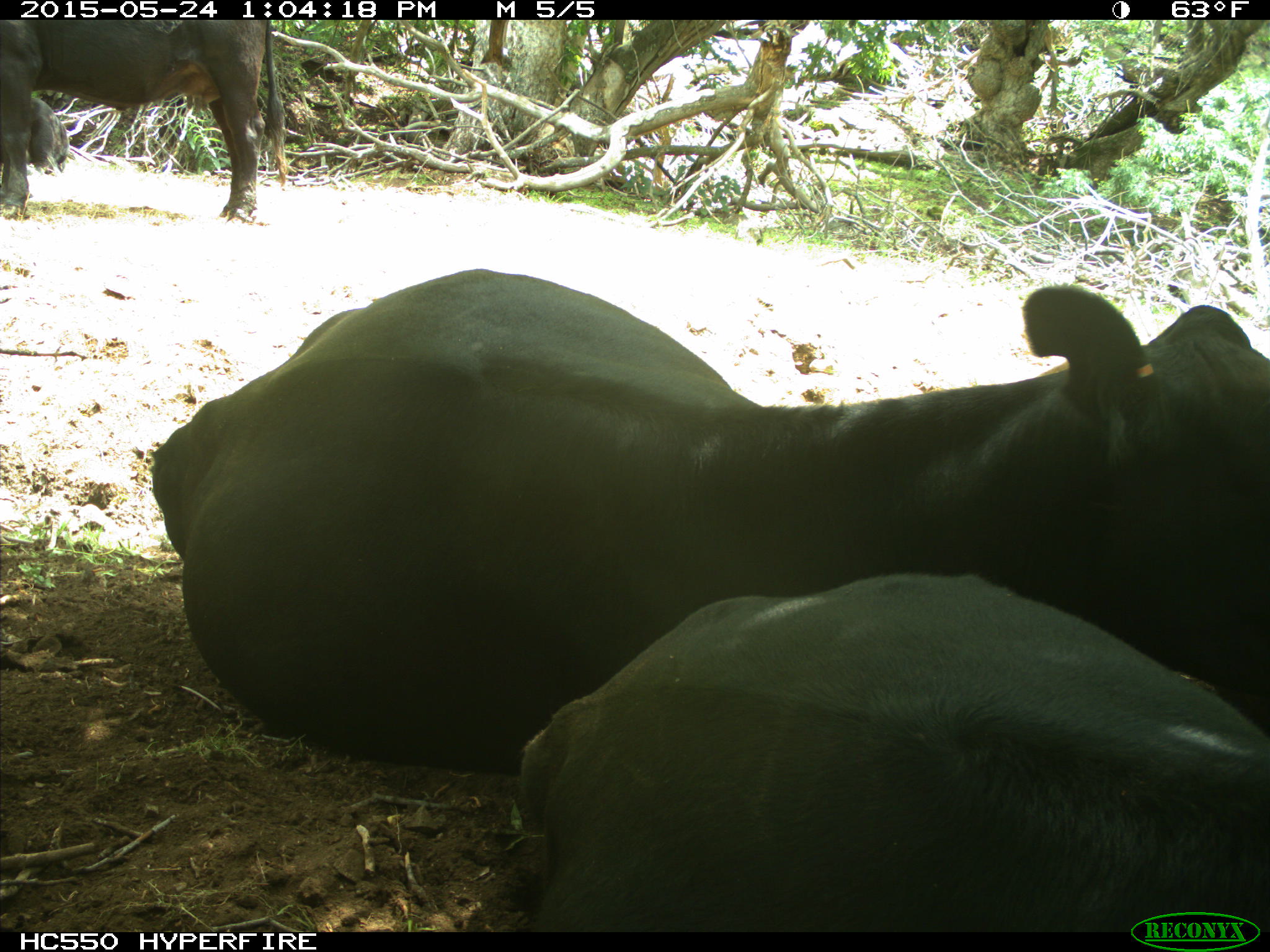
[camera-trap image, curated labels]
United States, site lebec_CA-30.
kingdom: Animalia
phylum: Chordata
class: Mammalia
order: Artiodactyla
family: Bovidae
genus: Bos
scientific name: Bos taurus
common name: domestic cow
Bos taurus (domestic cow).